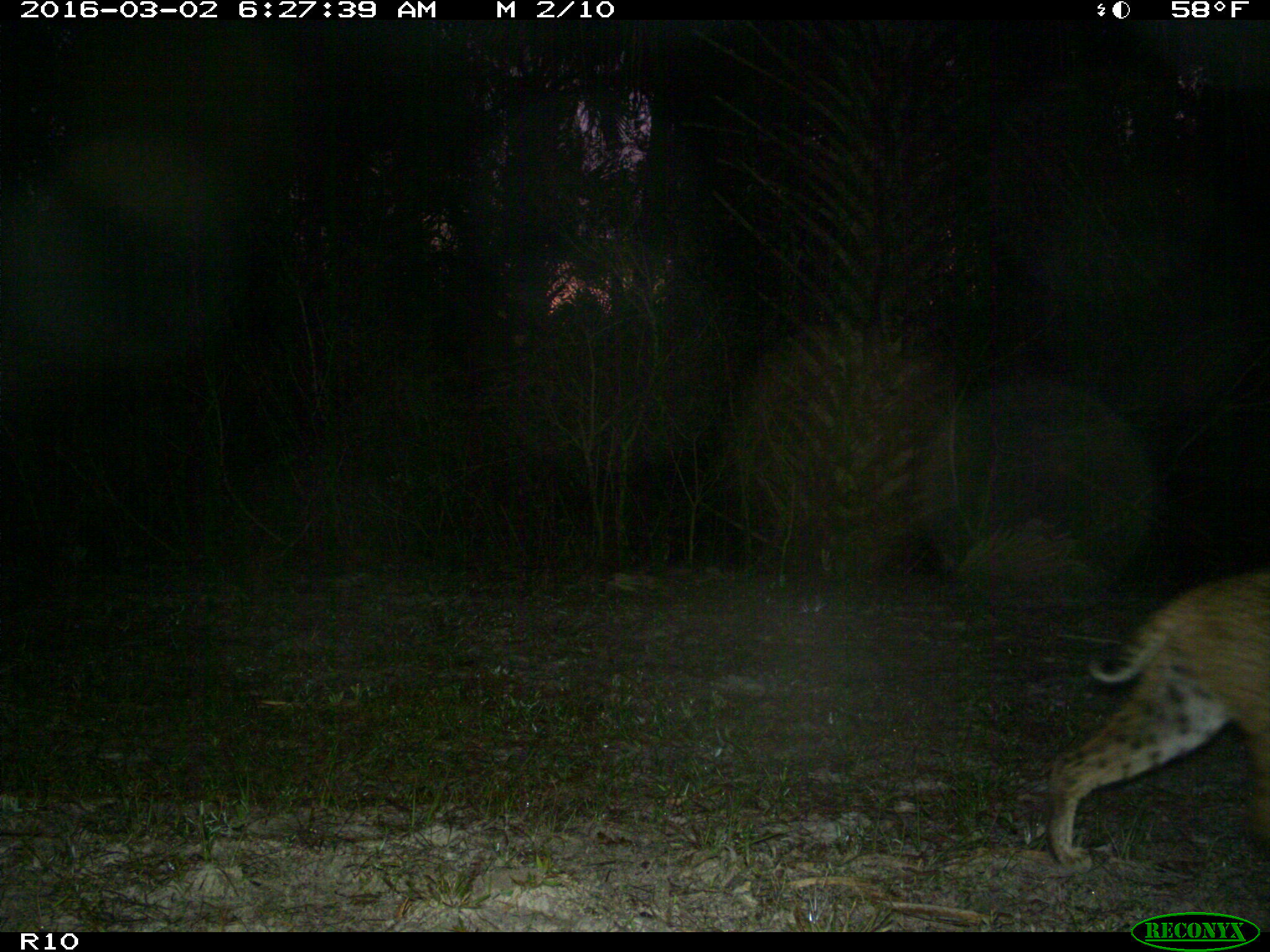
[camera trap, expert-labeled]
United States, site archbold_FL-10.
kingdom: Animalia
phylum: Chordata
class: Mammalia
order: Carnivora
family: Felidae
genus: Lynx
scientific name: Lynx rufus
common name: bobcat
Lynx rufus (bobcat).